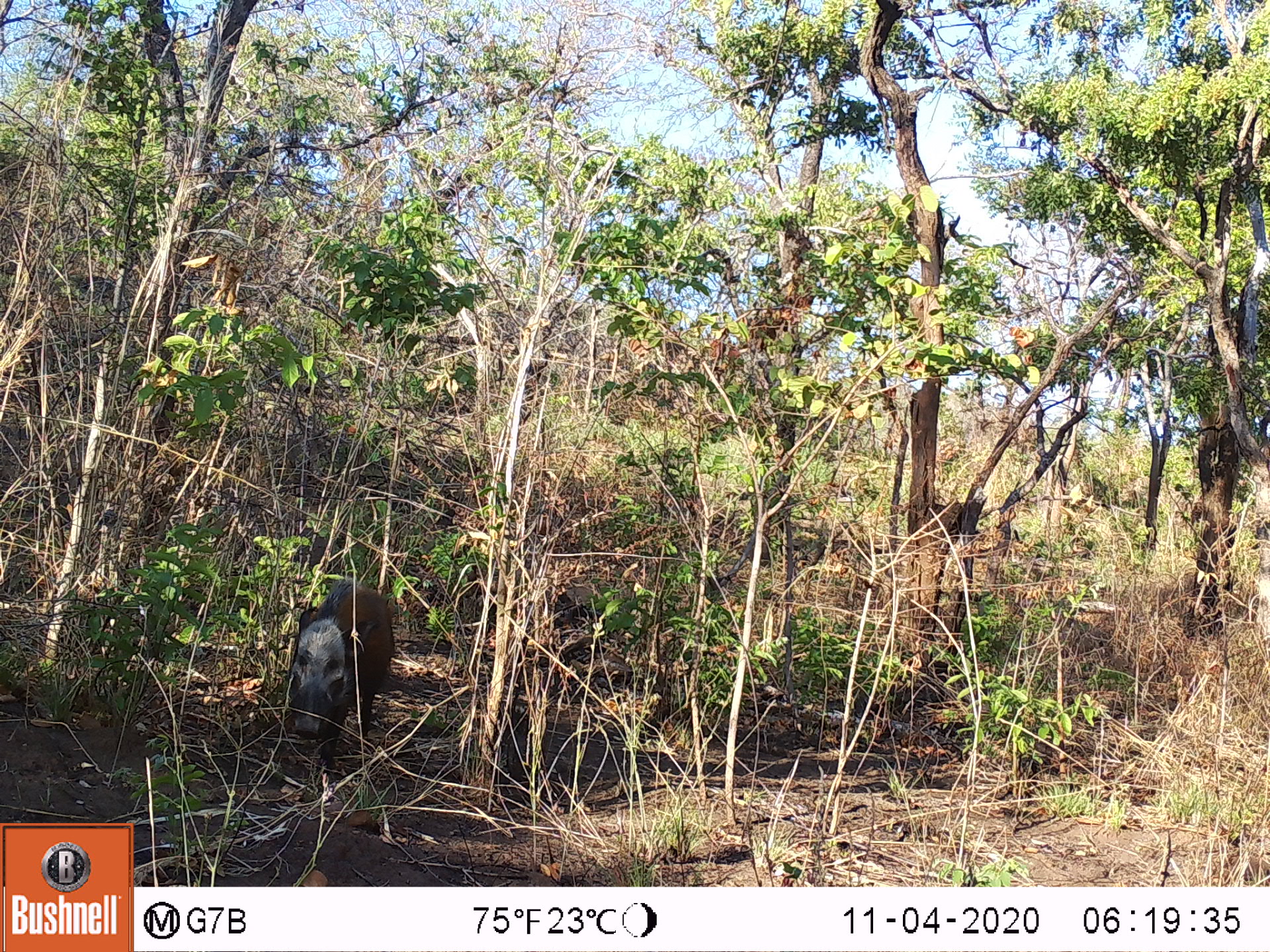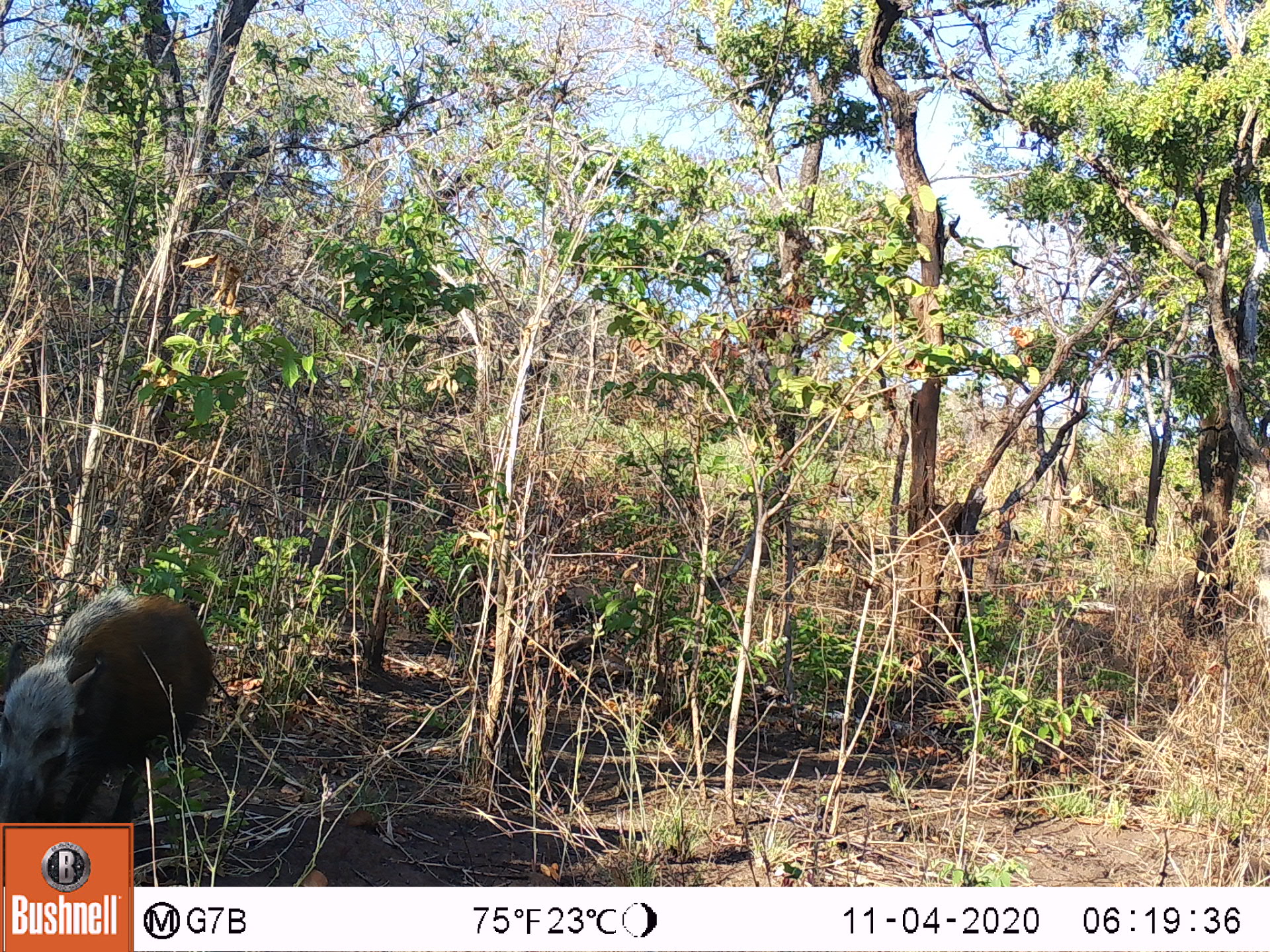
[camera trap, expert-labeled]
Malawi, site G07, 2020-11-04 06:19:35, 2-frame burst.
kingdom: Animalia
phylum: Chordata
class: Mammalia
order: Artiodactyla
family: Suidae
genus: Potamochoerus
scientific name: Potamochoerus larvatus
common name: bushpig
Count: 1.